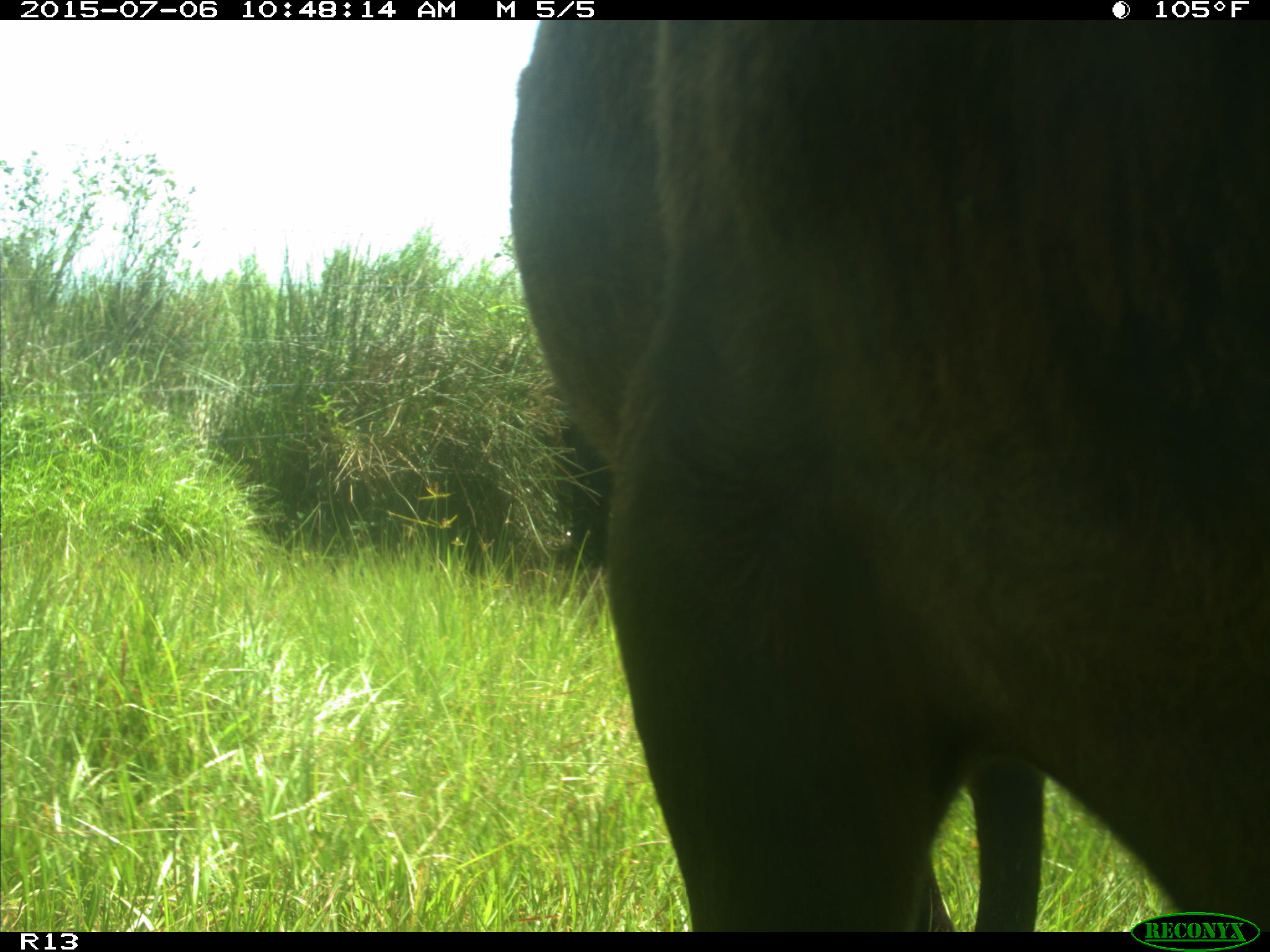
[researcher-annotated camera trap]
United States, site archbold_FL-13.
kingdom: Animalia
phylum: Chordata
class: Mammalia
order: Artiodactyla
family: Bovidae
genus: Bos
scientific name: Bos taurus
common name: domestic cow